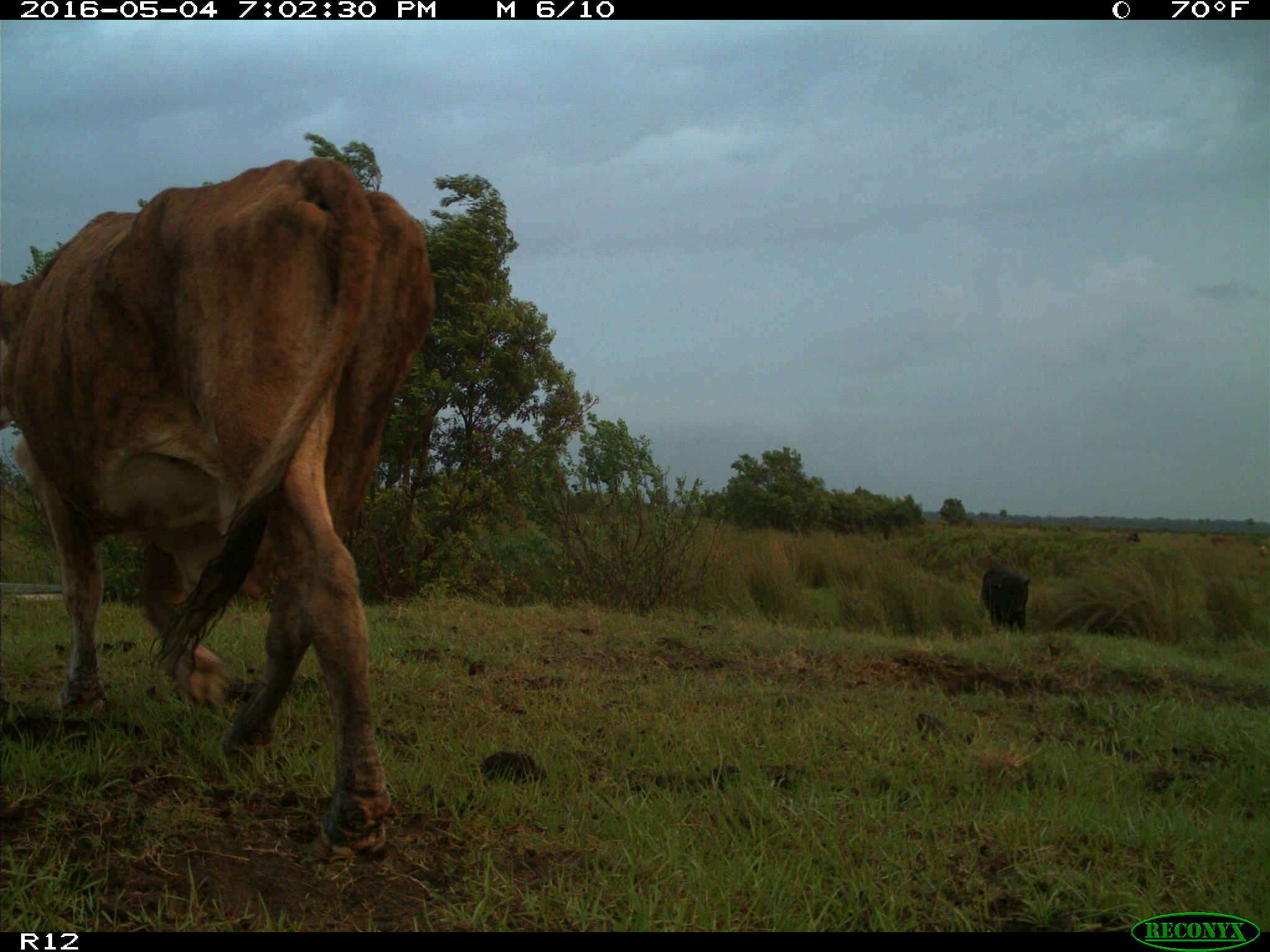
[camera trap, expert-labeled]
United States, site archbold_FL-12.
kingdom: Animalia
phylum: Chordata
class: Mammalia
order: Artiodactyla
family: Bovidae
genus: Bos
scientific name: Bos taurus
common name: domestic cow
Bos taurus (domestic cow).